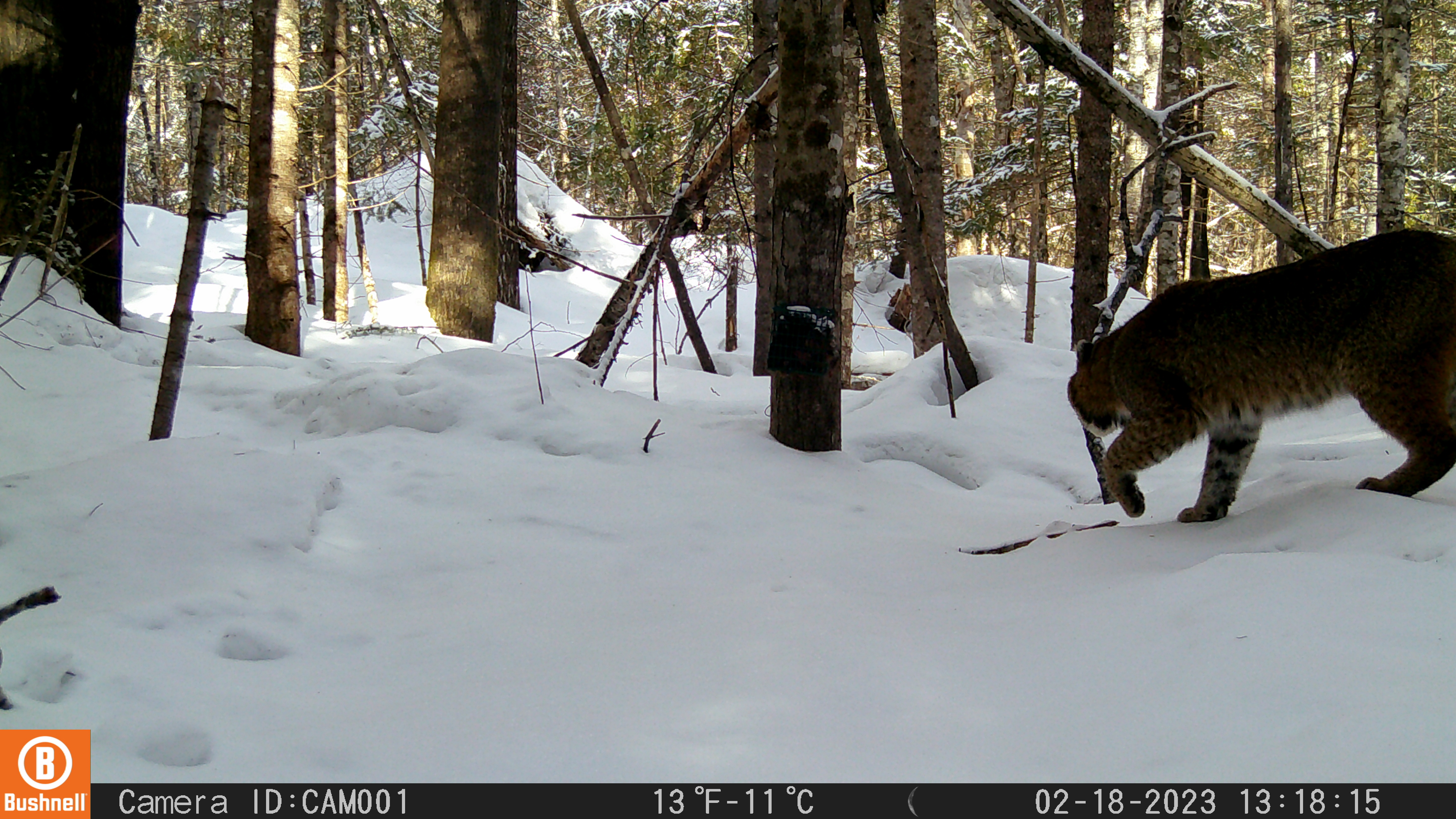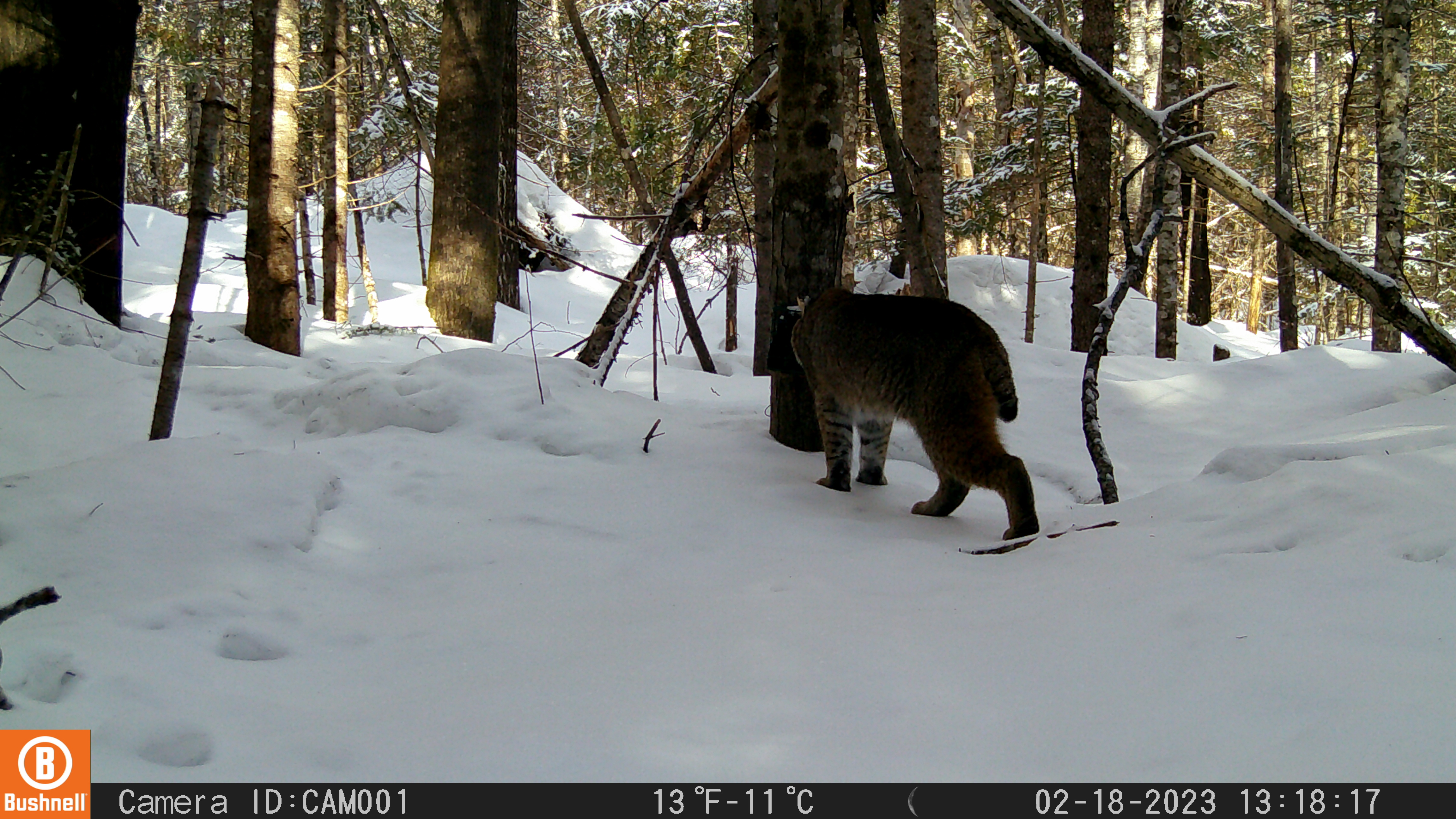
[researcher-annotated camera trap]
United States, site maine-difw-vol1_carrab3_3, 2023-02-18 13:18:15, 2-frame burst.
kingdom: Animalia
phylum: Chordata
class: Mammalia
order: Carnivora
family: Felidae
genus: Lynx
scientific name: Lynx rufus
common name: bobcat